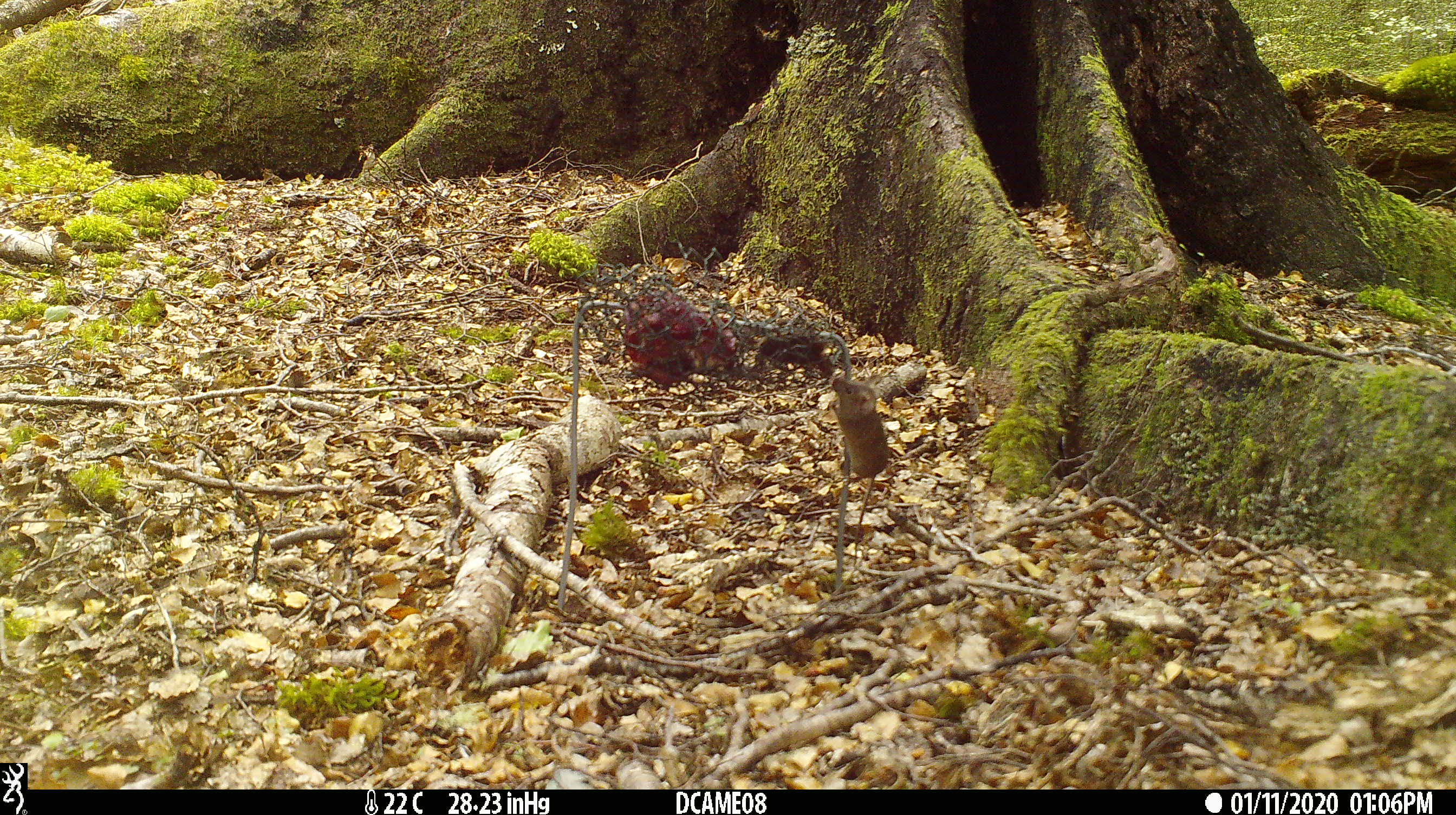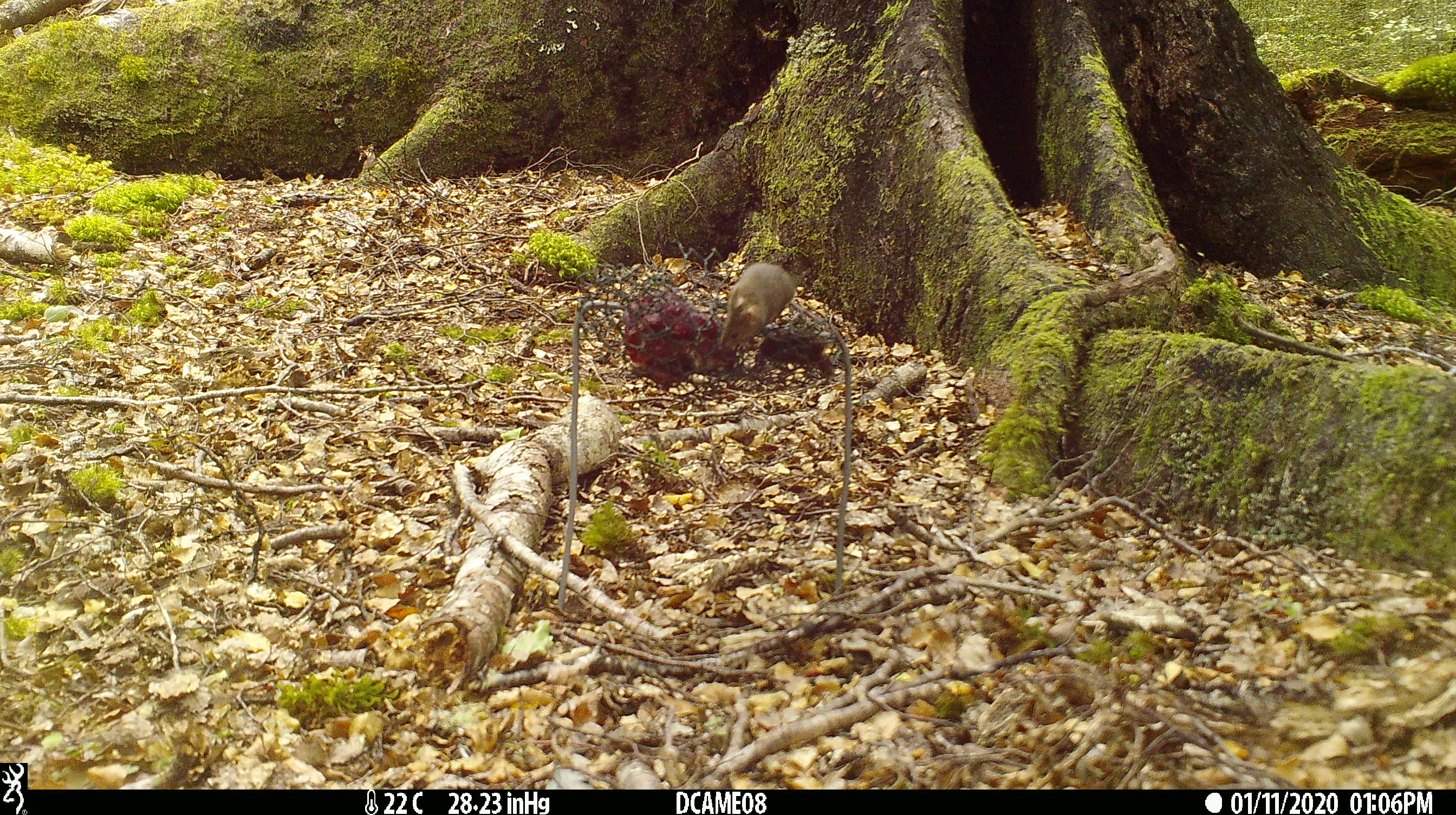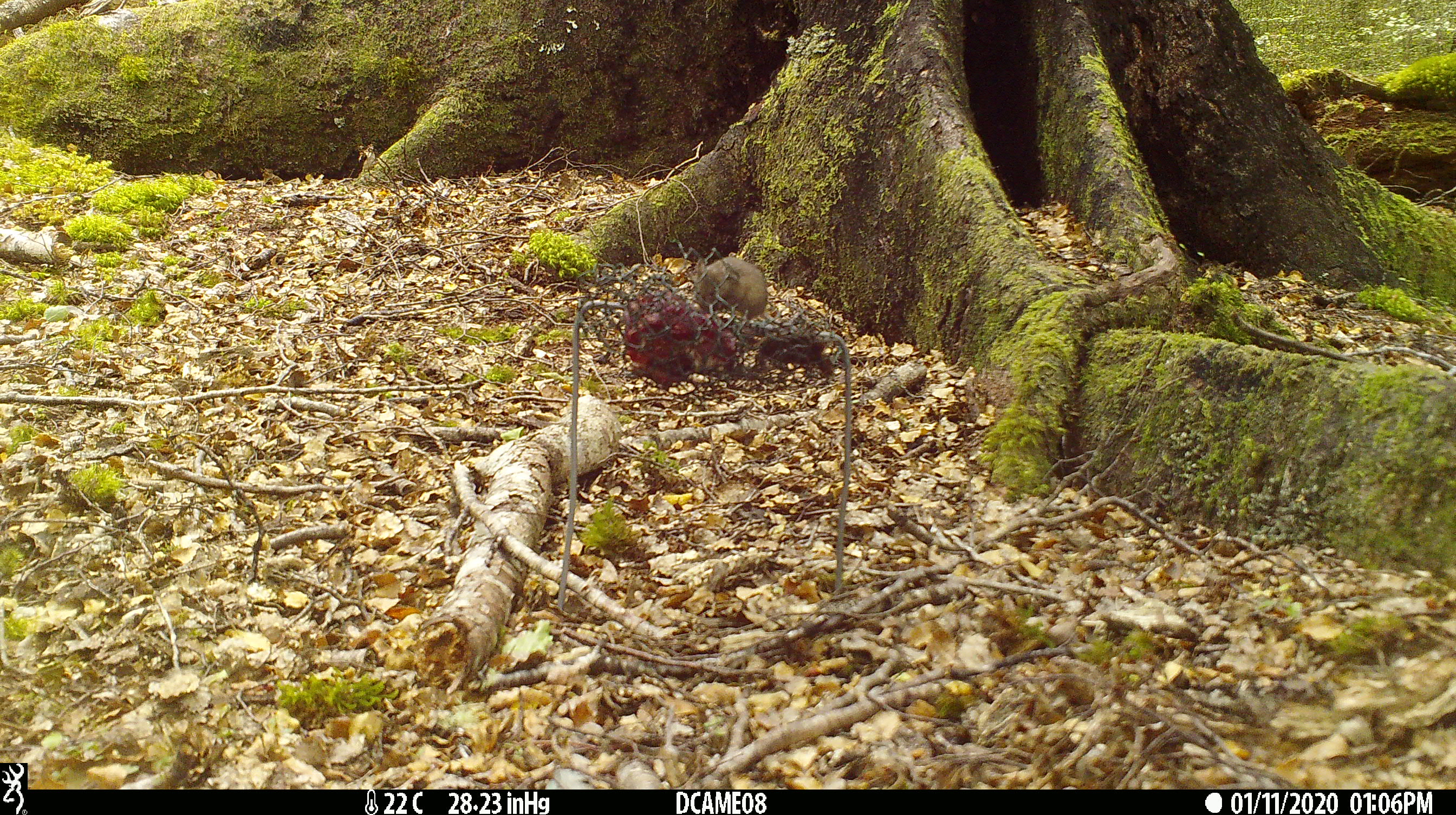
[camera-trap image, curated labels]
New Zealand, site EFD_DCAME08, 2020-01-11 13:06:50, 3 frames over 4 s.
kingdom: Animalia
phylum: Chordata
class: Mammalia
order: Rodentia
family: Muridae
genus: Mus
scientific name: Mus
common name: mouse